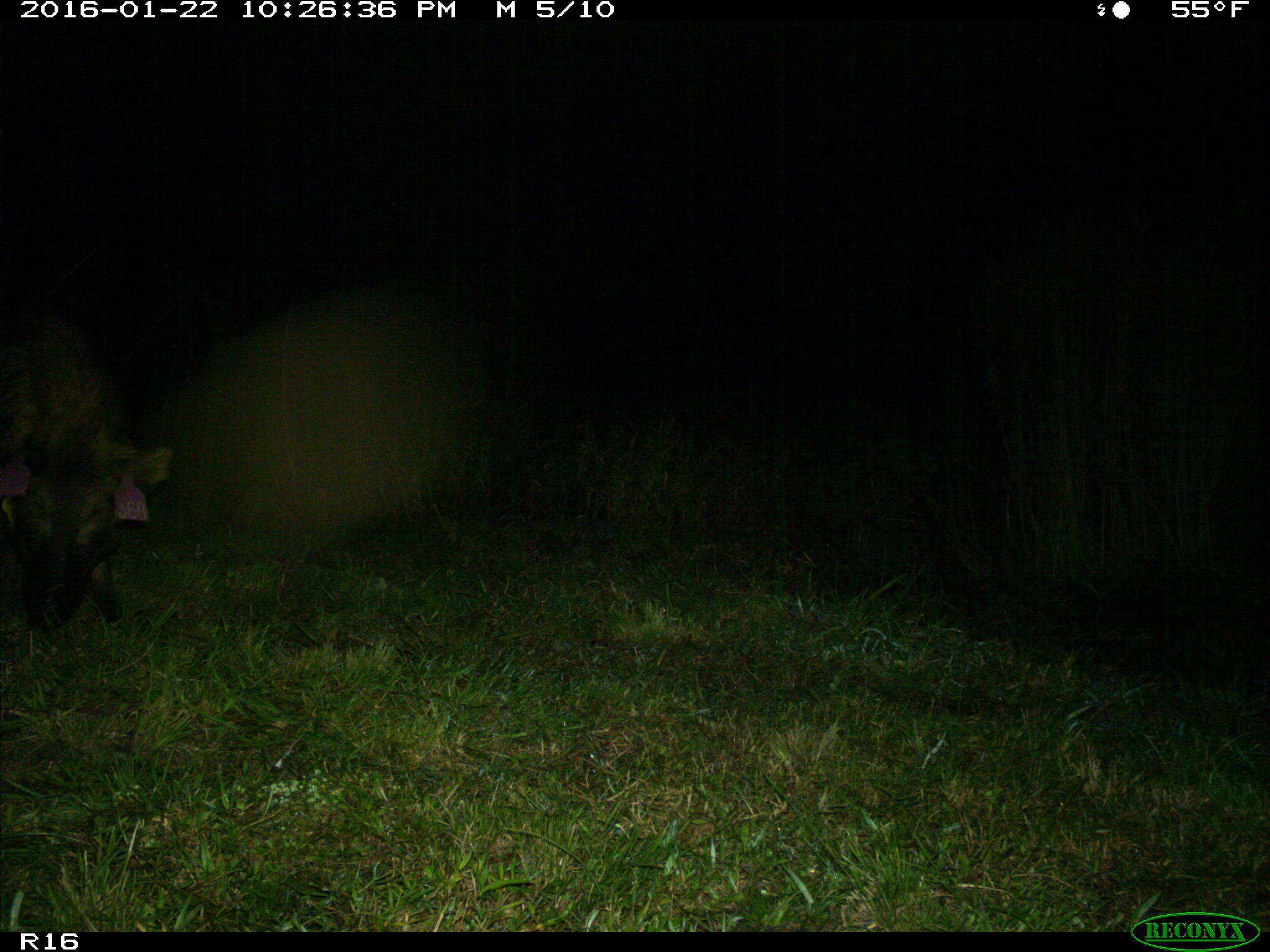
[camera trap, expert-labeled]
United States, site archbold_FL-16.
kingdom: Animalia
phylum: Chordata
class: Mammalia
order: Artiodactyla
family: Suidae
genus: Sus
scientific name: Sus scrofa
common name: wild boar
Sus scrofa (wild boar).